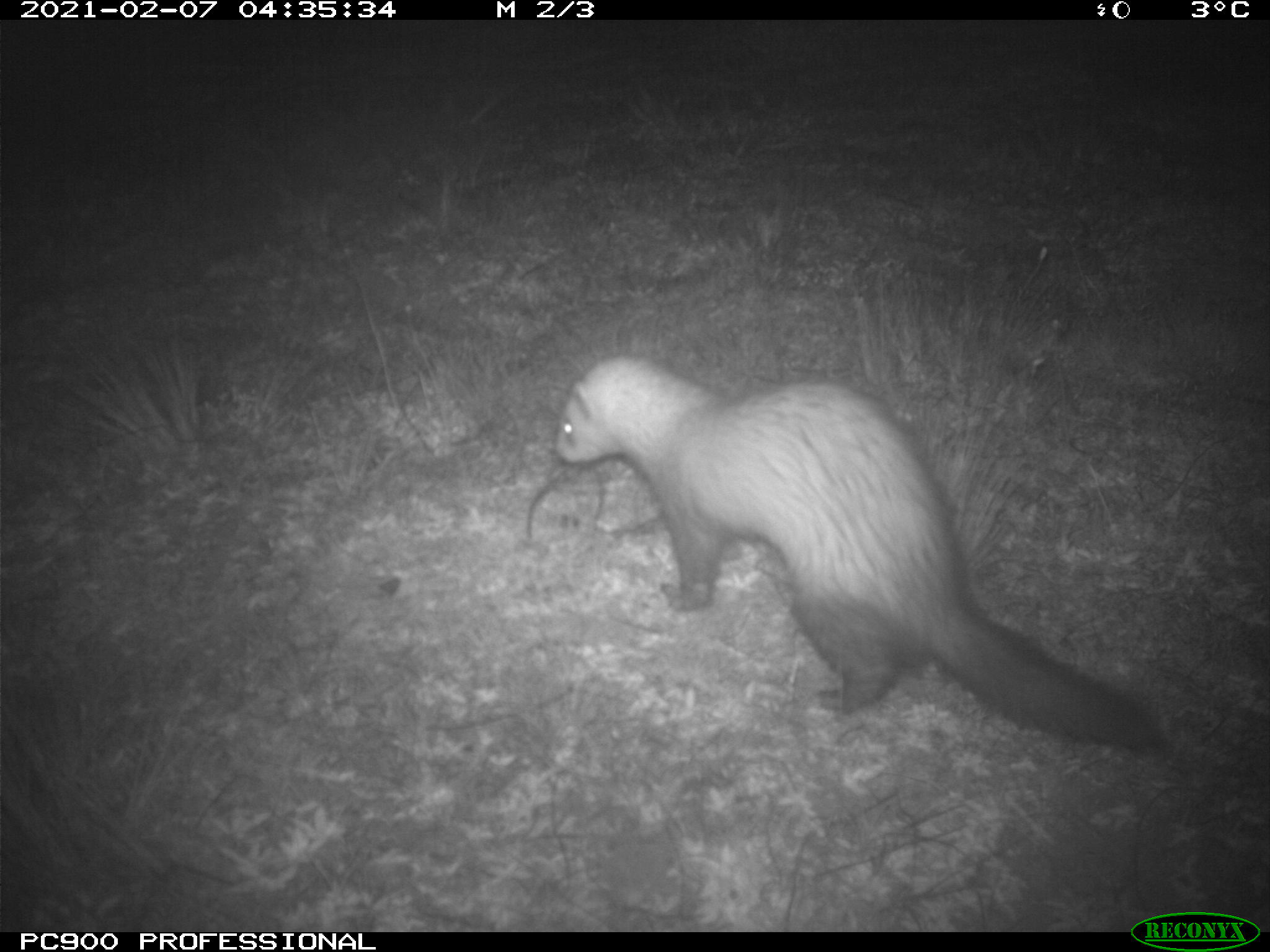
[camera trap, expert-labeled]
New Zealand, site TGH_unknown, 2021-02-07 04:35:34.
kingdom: Animalia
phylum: Chordata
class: Mammalia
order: Carnivora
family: Mustelidae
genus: Mustela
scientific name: Mustela furo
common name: ferret